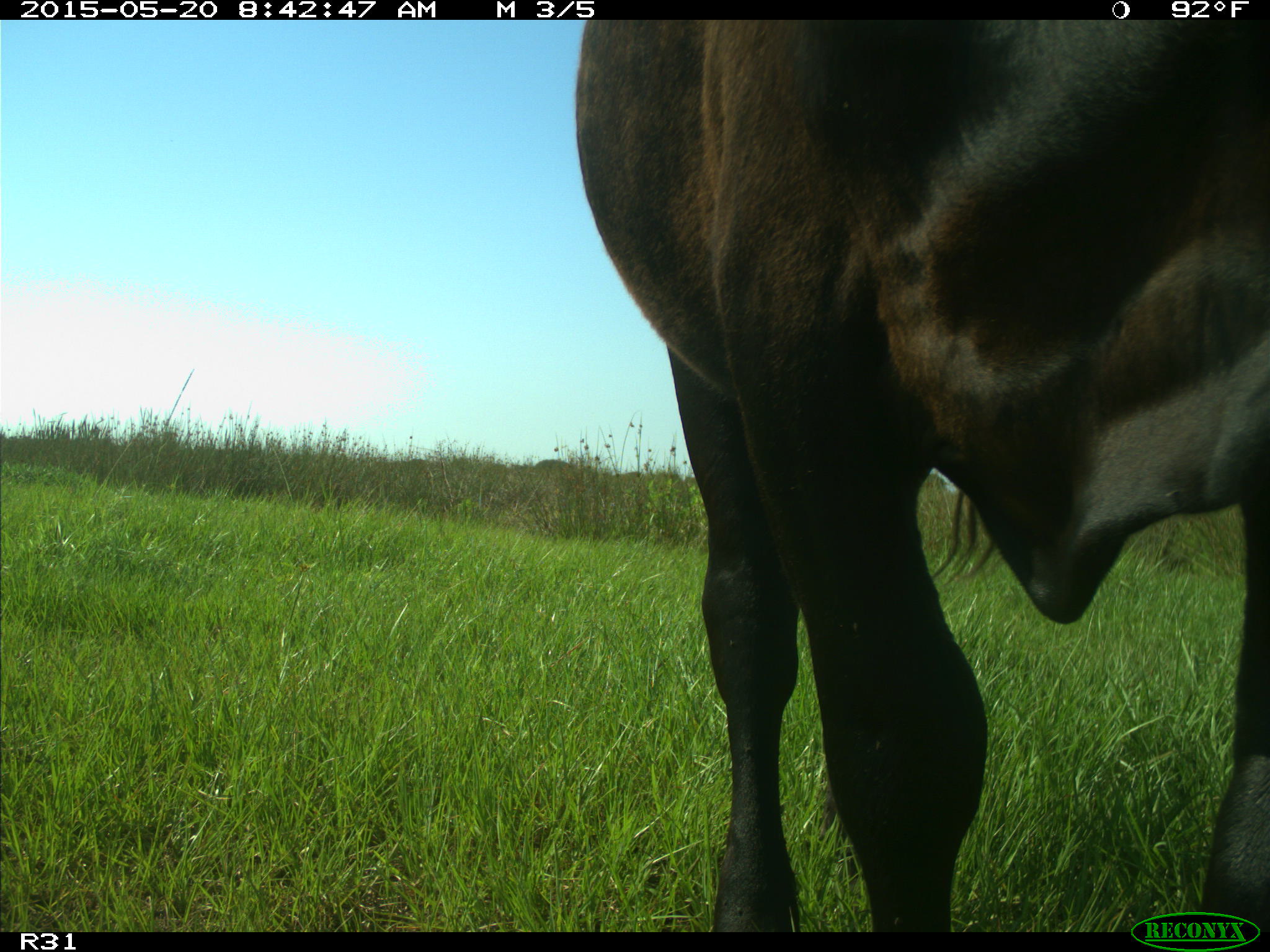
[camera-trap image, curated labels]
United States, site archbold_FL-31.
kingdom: Animalia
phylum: Chordata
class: Mammalia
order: Artiodactyla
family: Bovidae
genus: Bos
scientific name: Bos taurus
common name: domestic cow